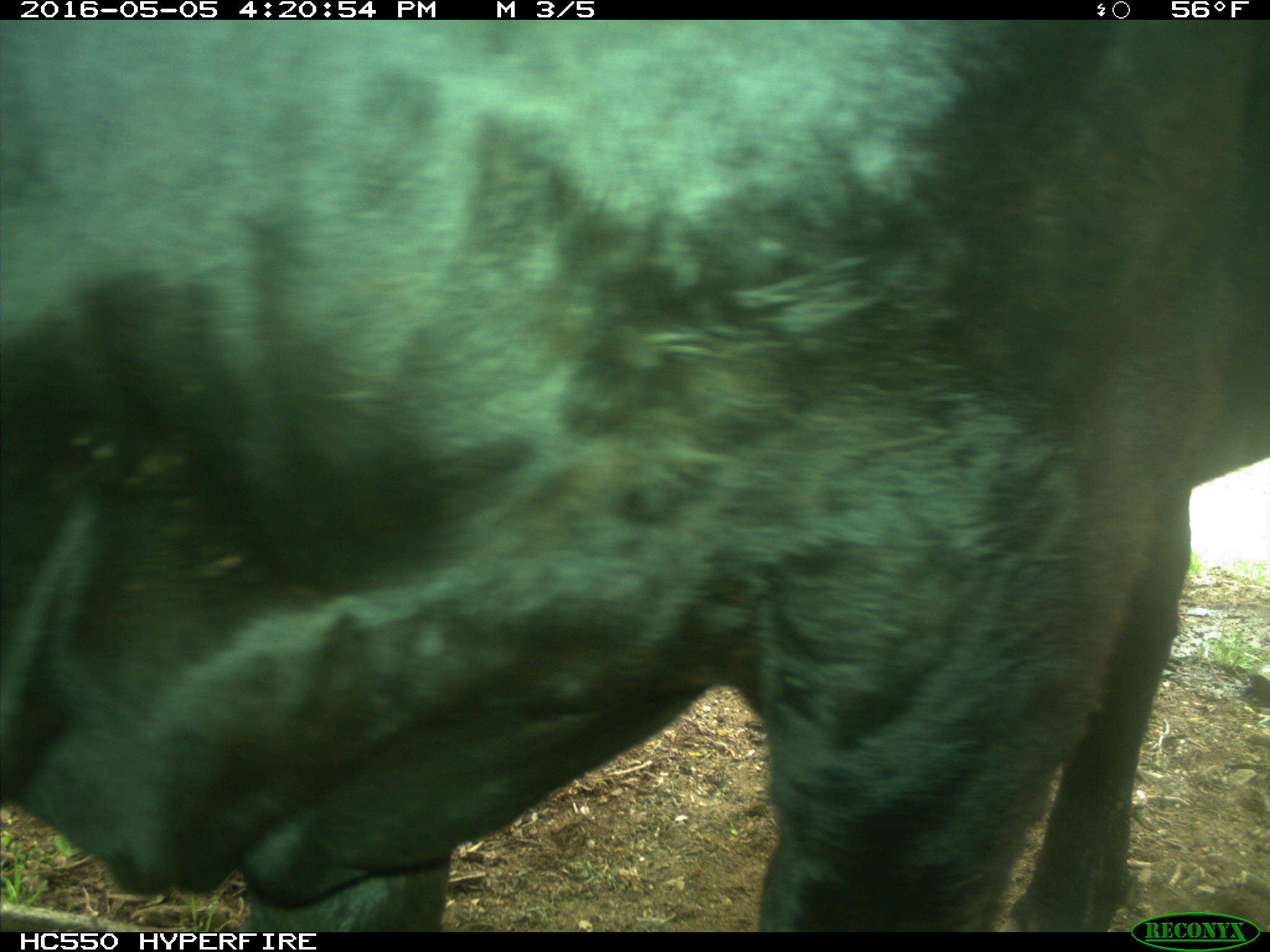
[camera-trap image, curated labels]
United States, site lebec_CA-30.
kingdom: Animalia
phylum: Chordata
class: Mammalia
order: Artiodactyla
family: Bovidae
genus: Bos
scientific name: Bos taurus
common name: domestic cow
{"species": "Bos taurus (domestic cow)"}